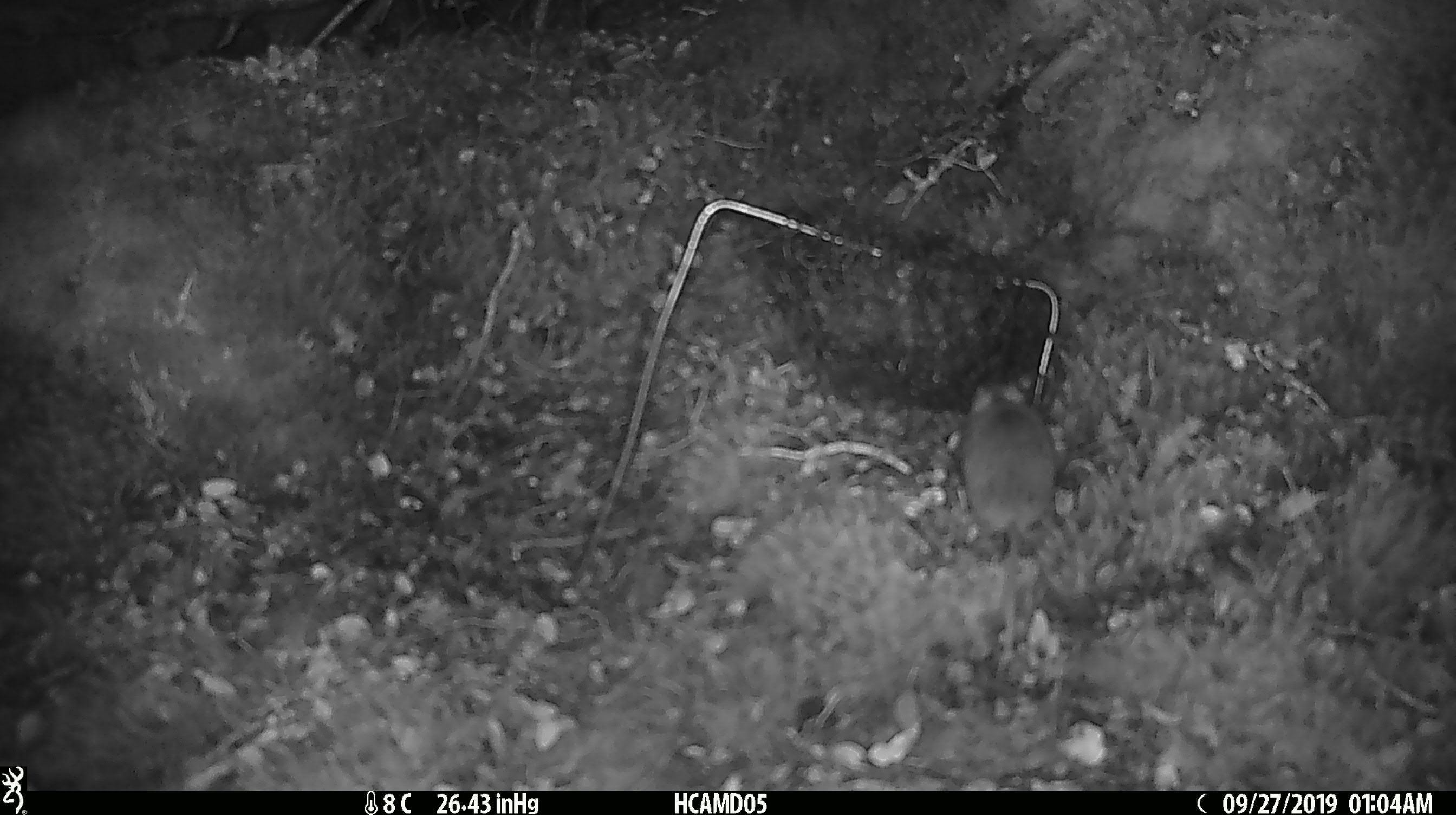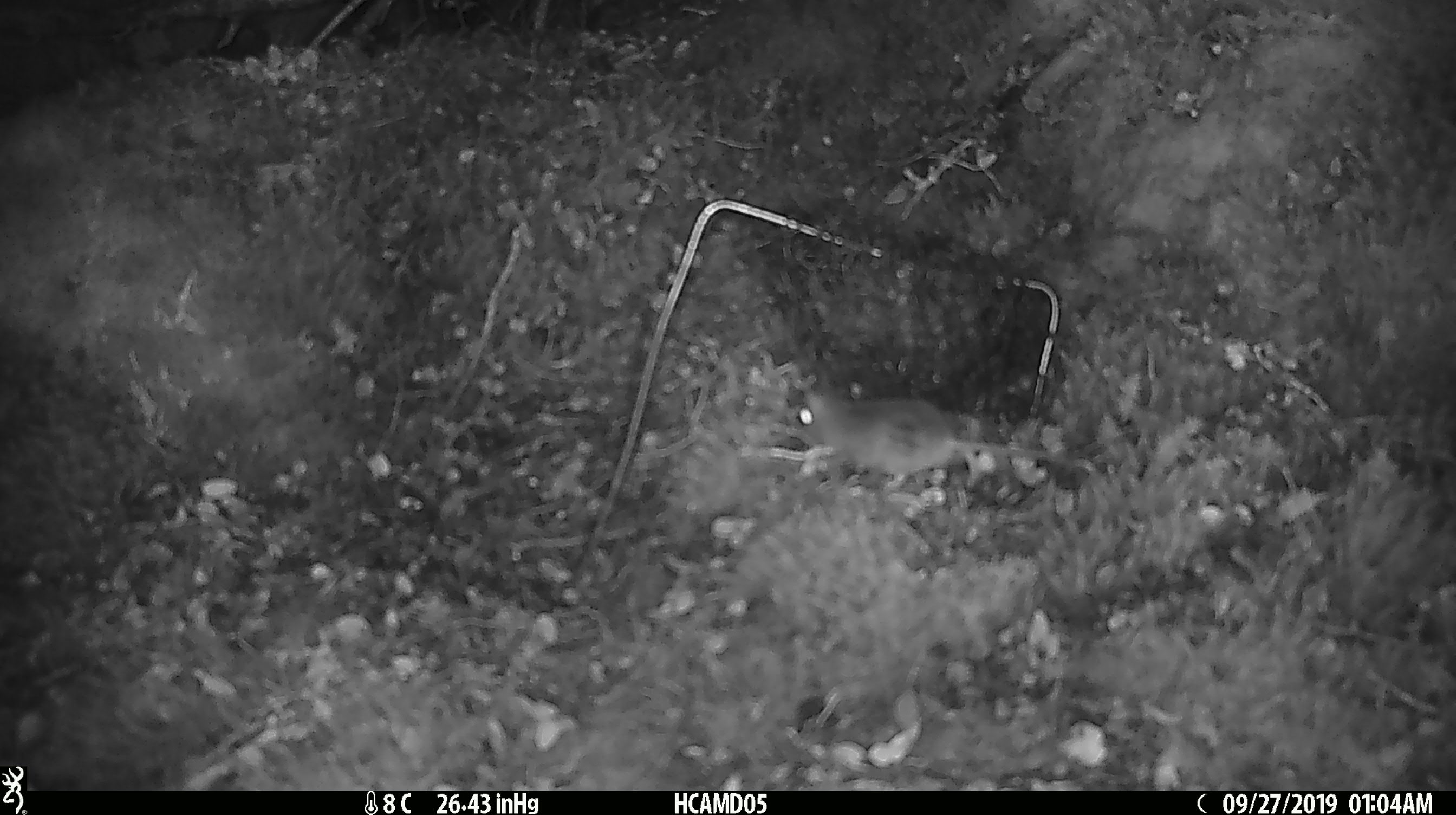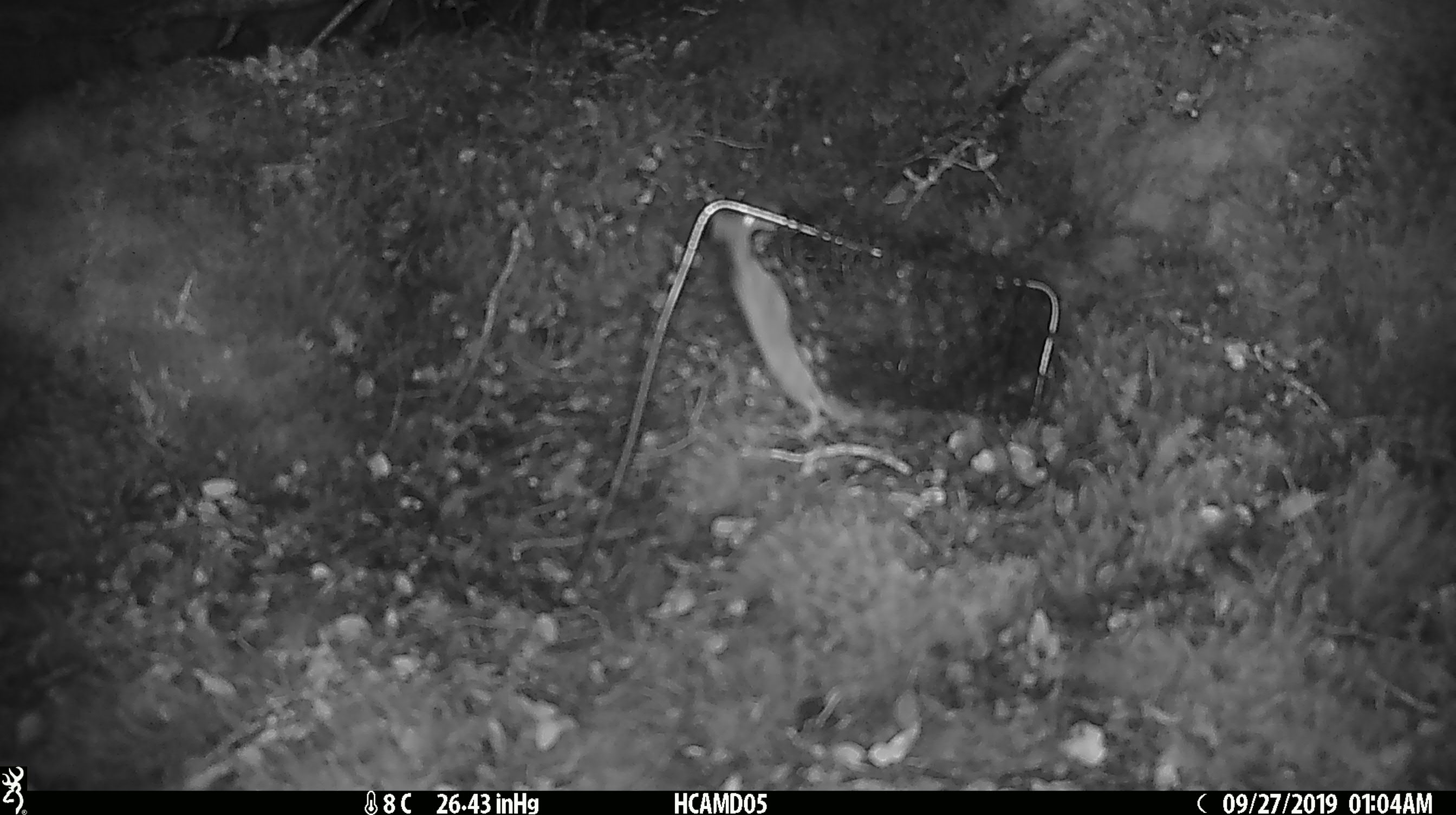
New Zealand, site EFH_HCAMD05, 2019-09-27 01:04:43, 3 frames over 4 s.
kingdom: Animalia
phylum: Chordata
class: Mammalia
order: Rodentia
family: Muridae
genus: Mus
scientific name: Mus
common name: mouse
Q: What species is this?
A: Mouse (Mus).